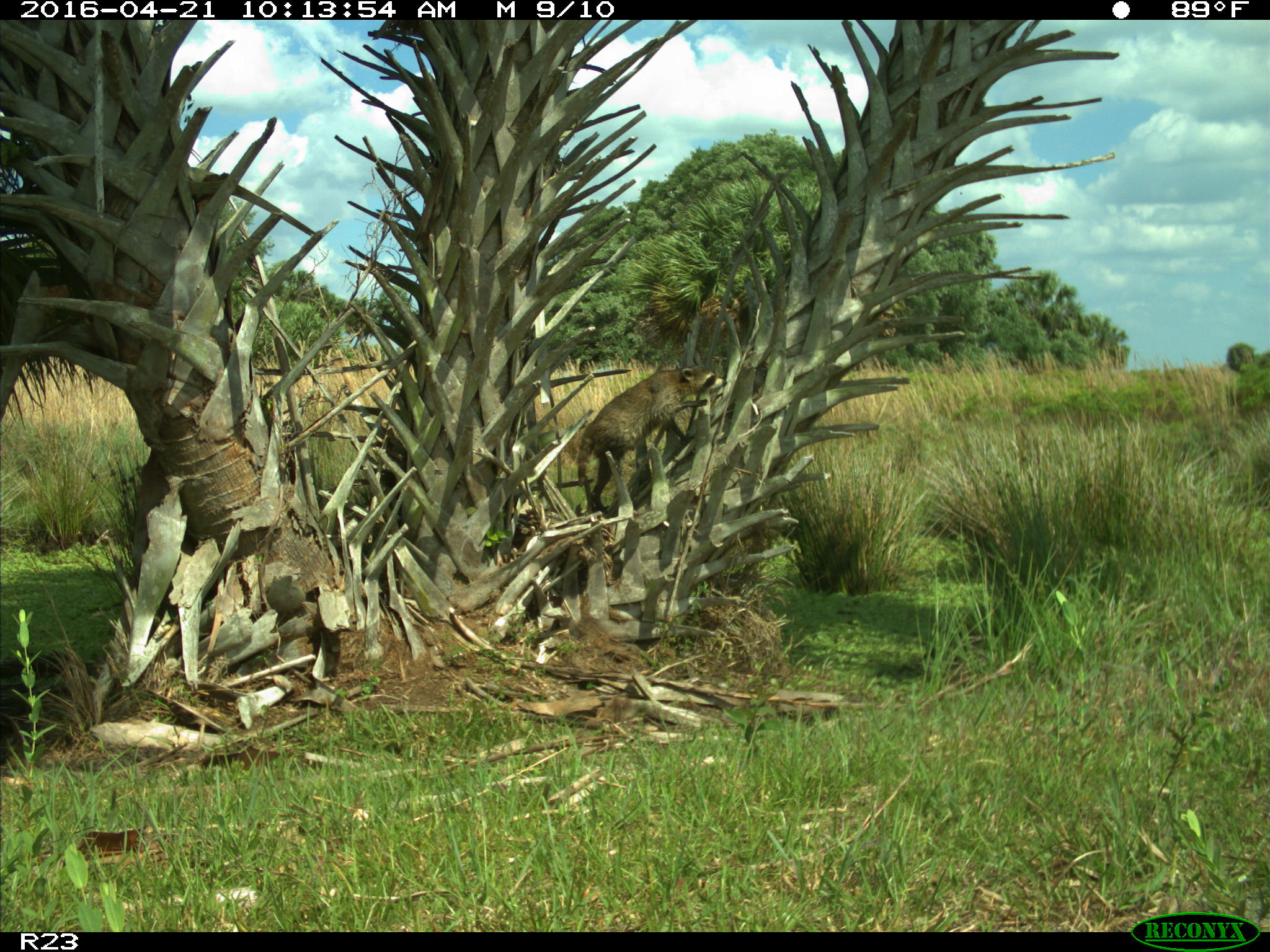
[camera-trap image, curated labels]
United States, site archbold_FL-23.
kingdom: Animalia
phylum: Chordata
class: Mammalia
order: Carnivora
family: Procyonidae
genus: Procyon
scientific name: Procyon lotor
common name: common raccoon